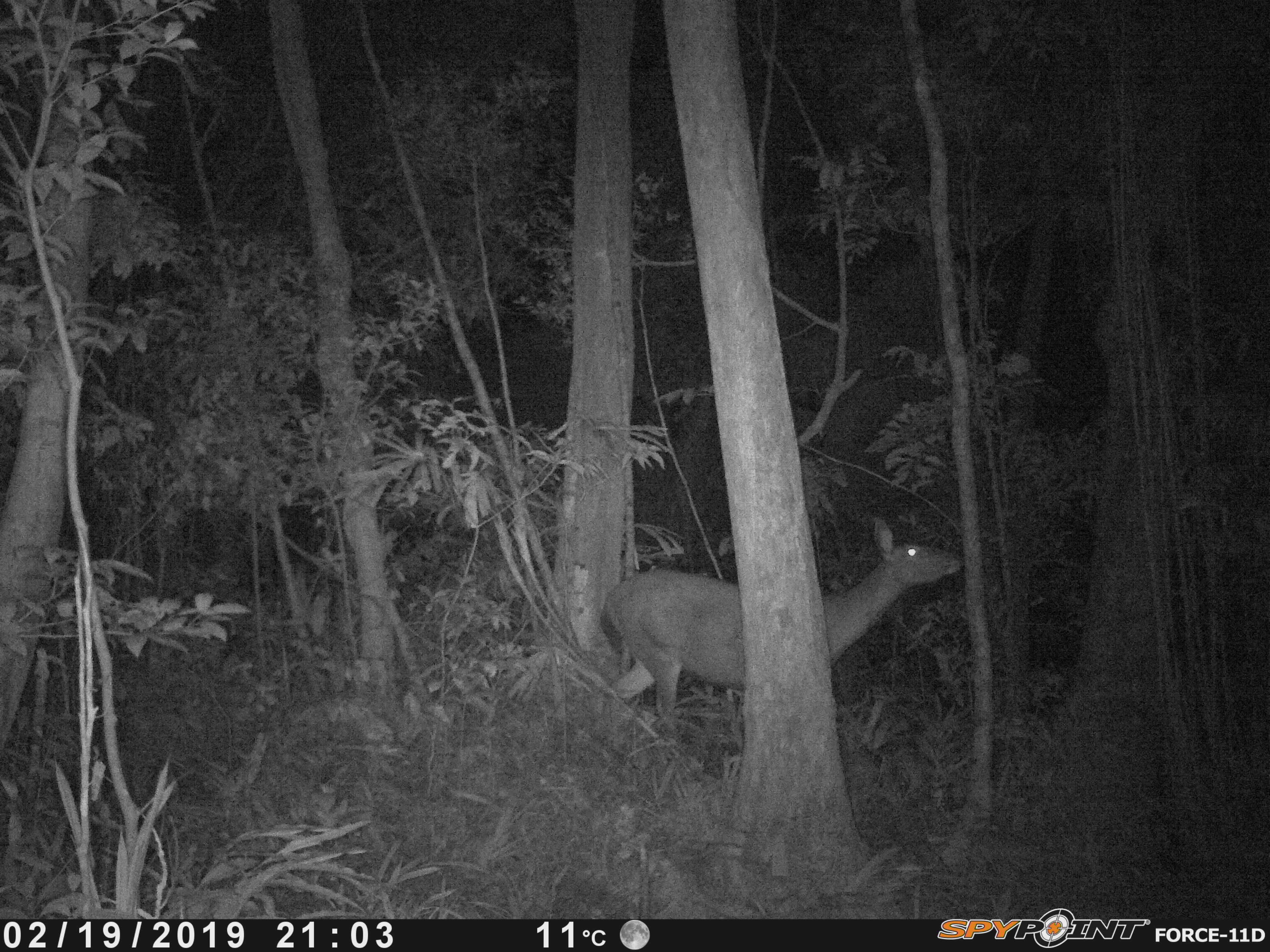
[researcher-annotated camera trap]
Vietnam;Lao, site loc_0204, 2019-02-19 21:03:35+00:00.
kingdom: Animalia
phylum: Chordata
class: Mammalia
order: Artiodactyla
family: Cervidae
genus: Rusa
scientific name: Rusa unicolor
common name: sambar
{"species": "sambar (Rusa unicolor)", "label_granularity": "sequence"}